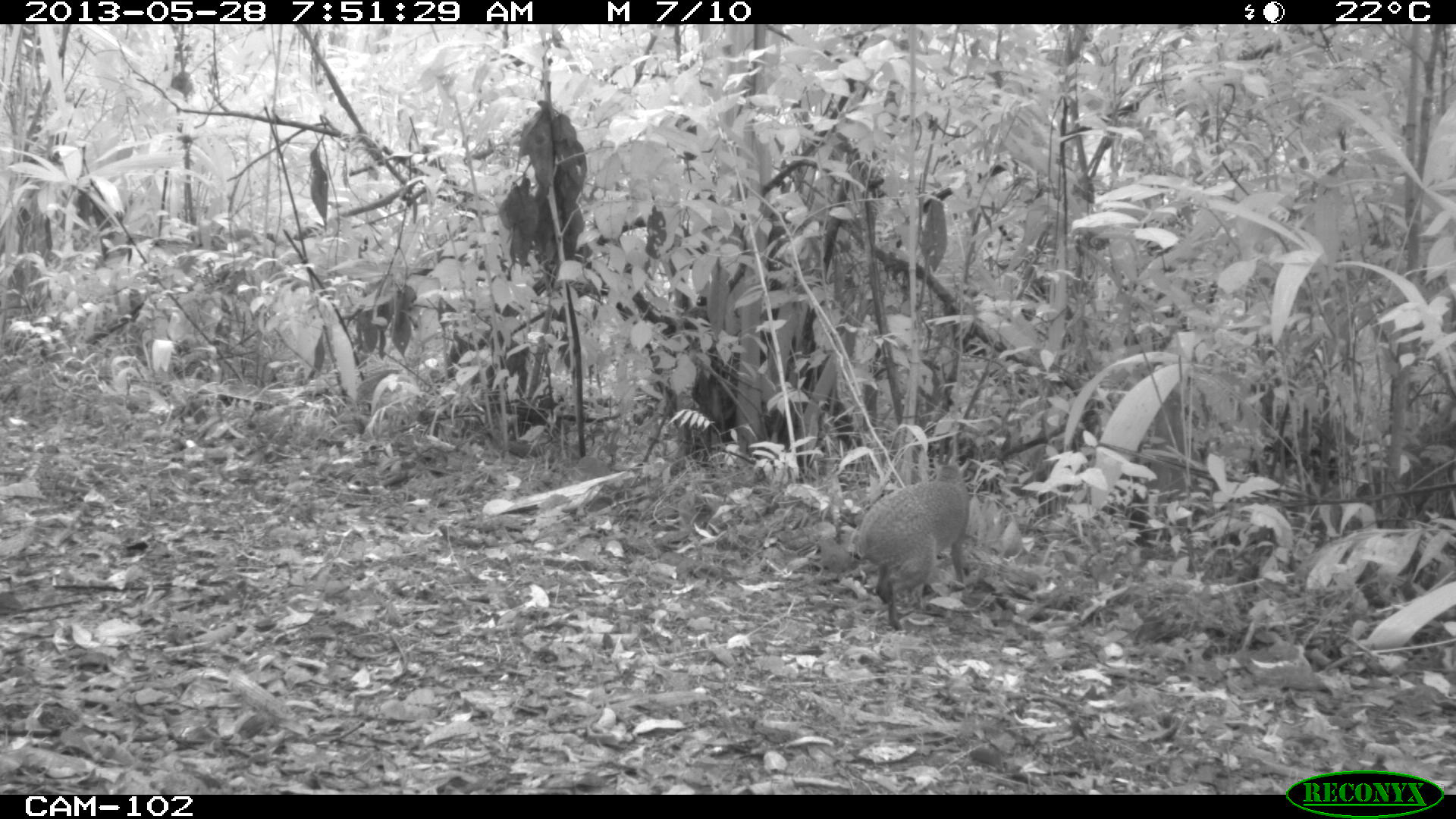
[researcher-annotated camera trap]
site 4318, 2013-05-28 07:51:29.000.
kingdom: Animalia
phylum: Chordata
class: Mammalia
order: Rodentia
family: Dasyproctidae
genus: Dasyprocta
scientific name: Dasyprocta punctata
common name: central american agouti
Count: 1.